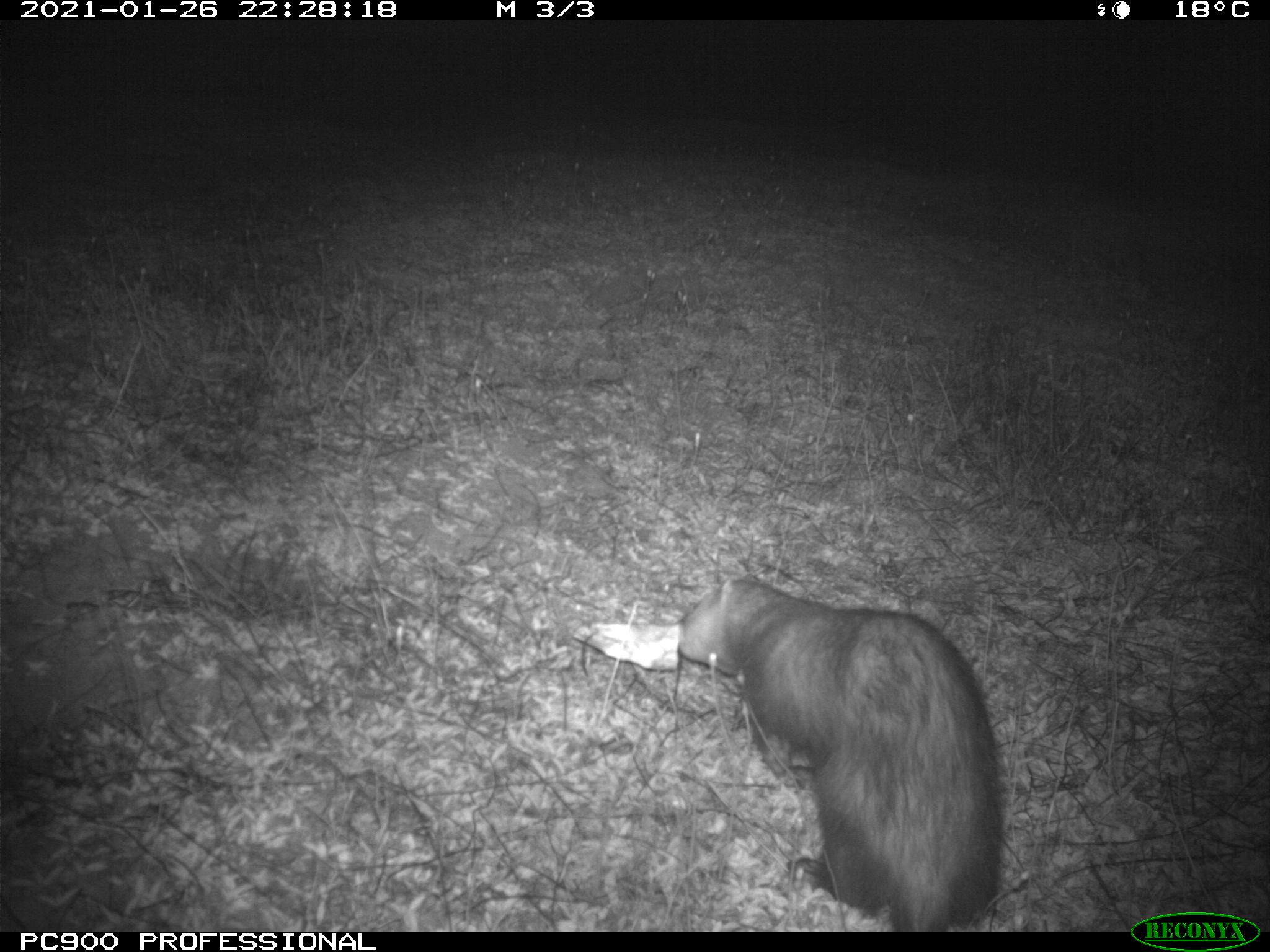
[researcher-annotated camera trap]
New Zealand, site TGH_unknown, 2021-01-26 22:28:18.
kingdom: Animalia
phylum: Chordata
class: Mammalia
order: Carnivora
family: Mustelidae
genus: Mustela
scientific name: Mustela furo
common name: ferret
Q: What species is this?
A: Ferret (Mustela furo).